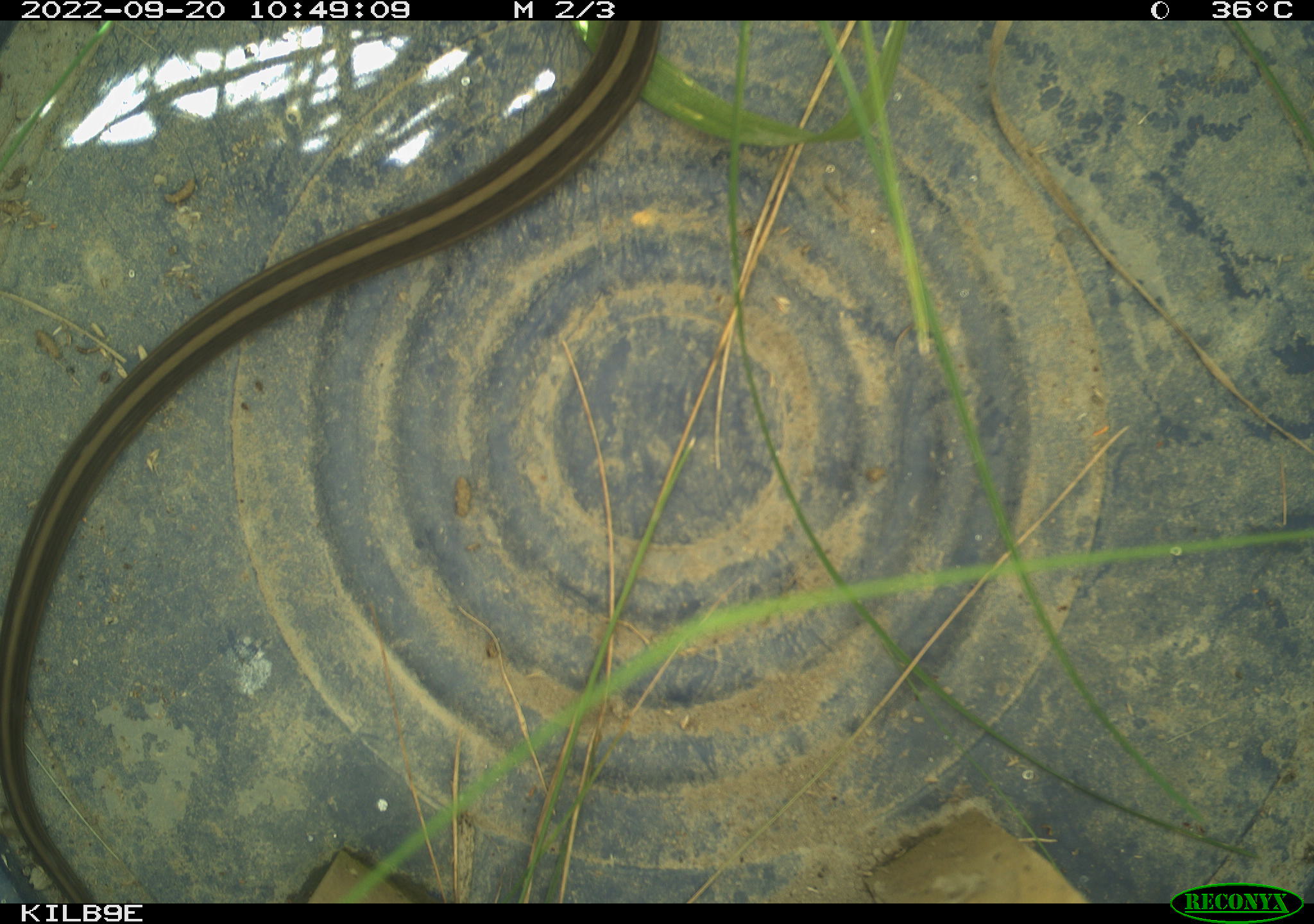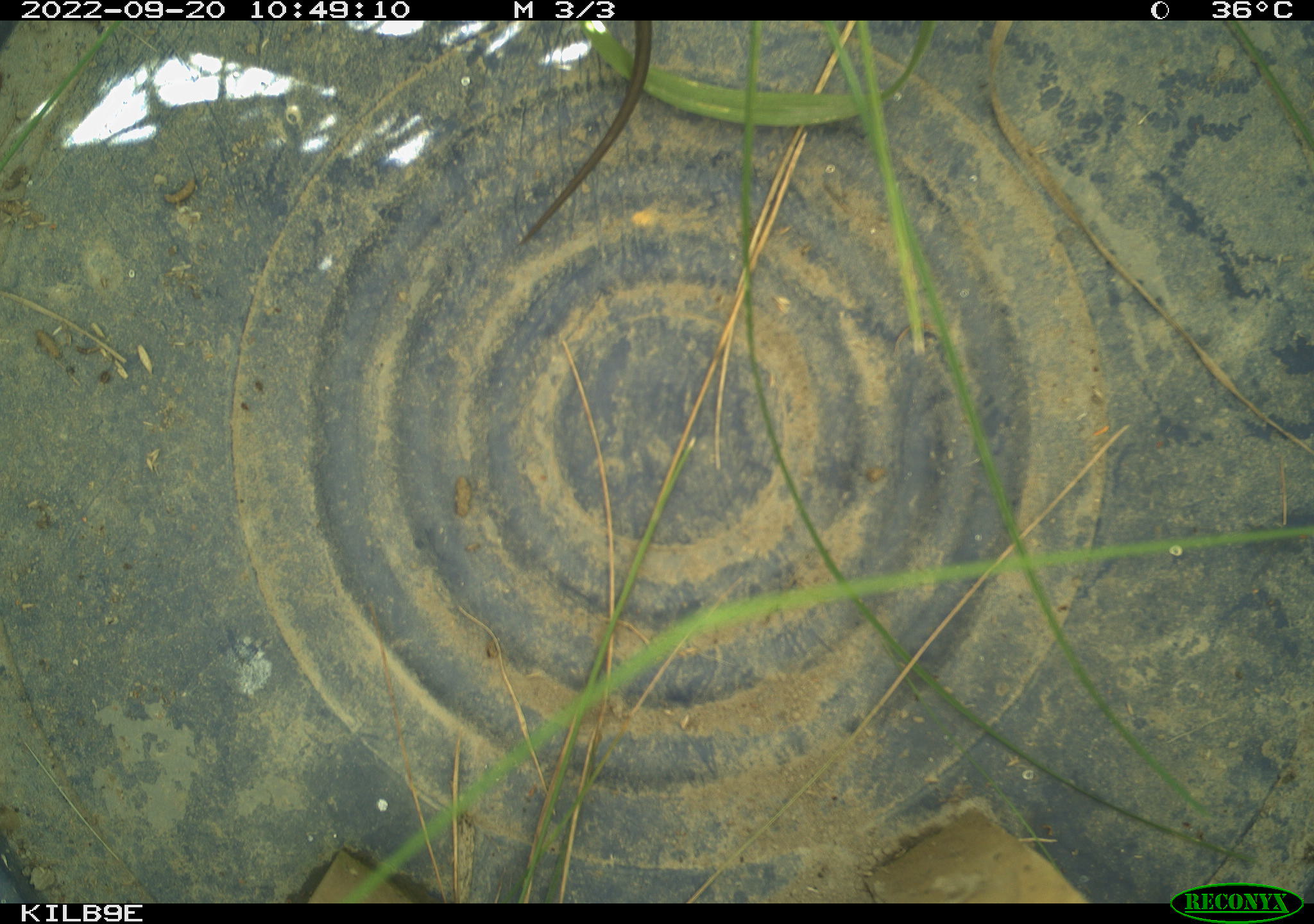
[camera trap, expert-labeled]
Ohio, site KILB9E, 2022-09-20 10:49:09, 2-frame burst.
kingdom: Animalia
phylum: Chordata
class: Reptilia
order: Squamata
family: Colubridae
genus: Thamnophis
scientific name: Thamnophis sirtalis sirtalis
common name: eastern gartersnake